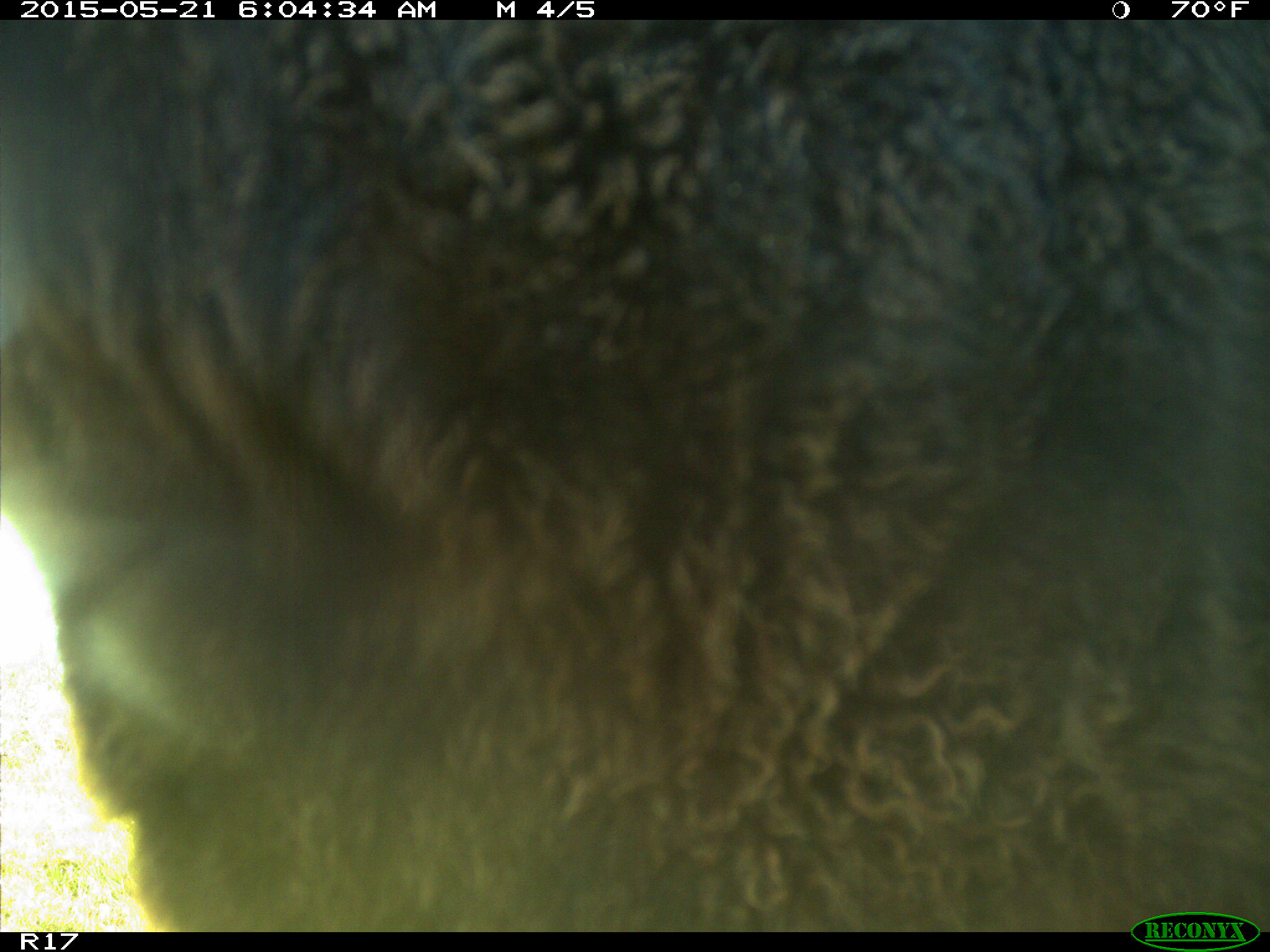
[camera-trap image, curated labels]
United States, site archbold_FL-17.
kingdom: Animalia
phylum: Chordata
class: Mammalia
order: Artiodactyla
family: Bovidae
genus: Bos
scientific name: Bos taurus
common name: domestic cow